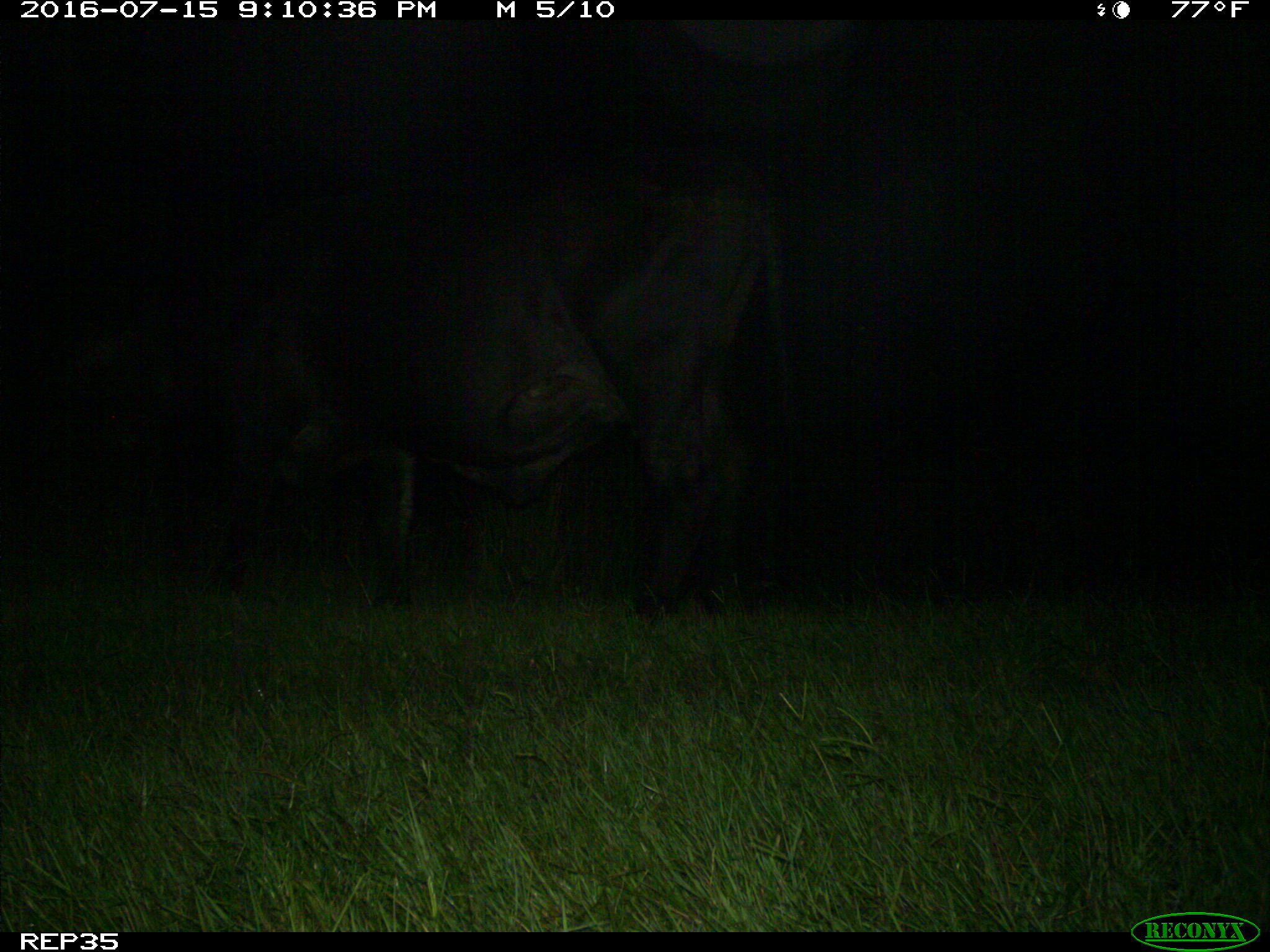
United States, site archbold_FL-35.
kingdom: Animalia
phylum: Chordata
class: Mammalia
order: Artiodactyla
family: Bovidae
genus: Bos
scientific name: Bos taurus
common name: domestic cow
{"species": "Bos taurus (domestic cow)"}